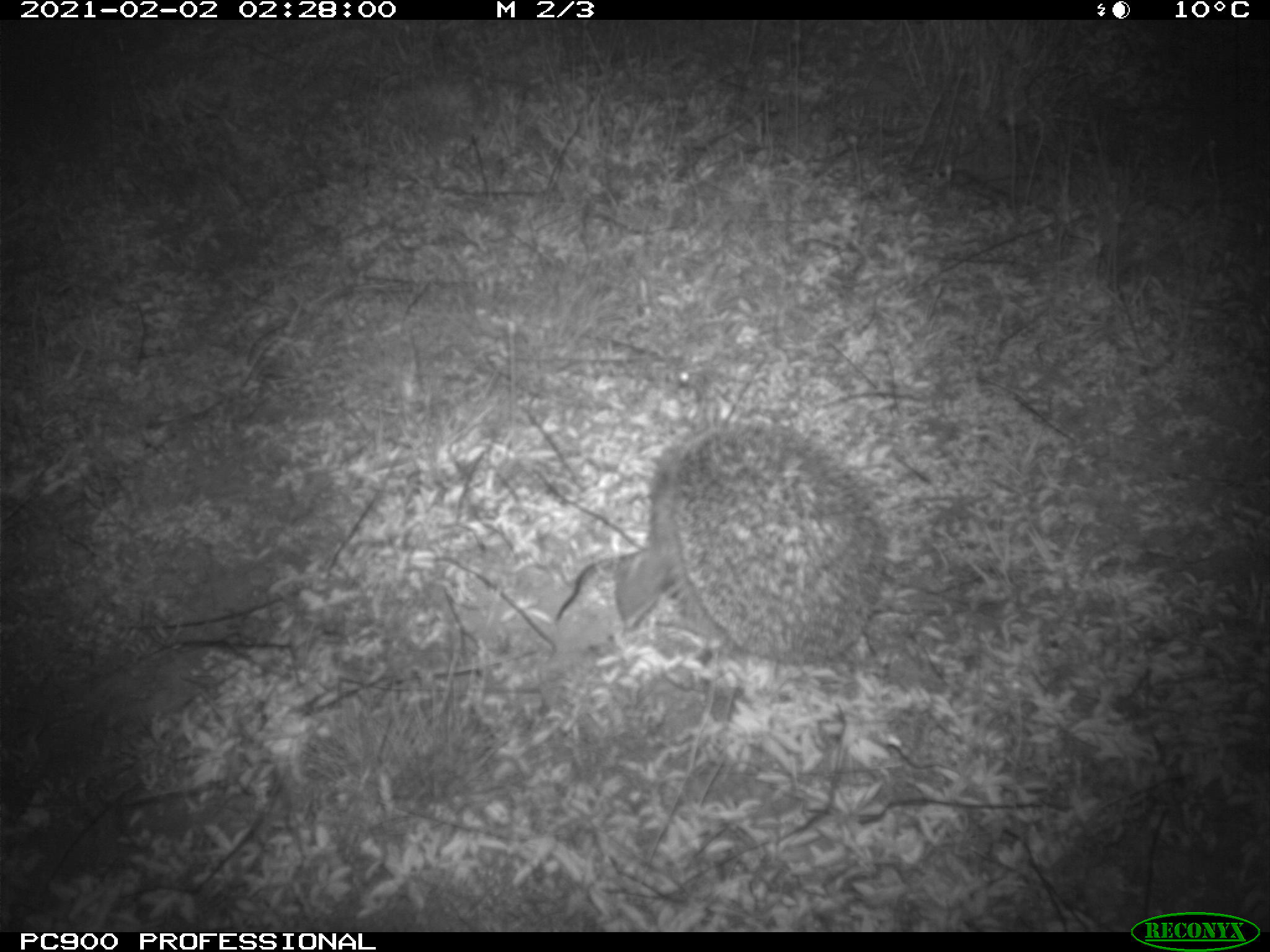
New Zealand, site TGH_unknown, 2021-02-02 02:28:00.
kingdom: Animalia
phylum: Chordata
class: Mammalia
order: Eulipotyphla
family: Erinaceidae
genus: Erinaceus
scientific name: Erinaceus europaeus europaeus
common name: european hedgehog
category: hedgehog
Hedgehog (european hedgehog) (Erinaceus europaeus europaeus).